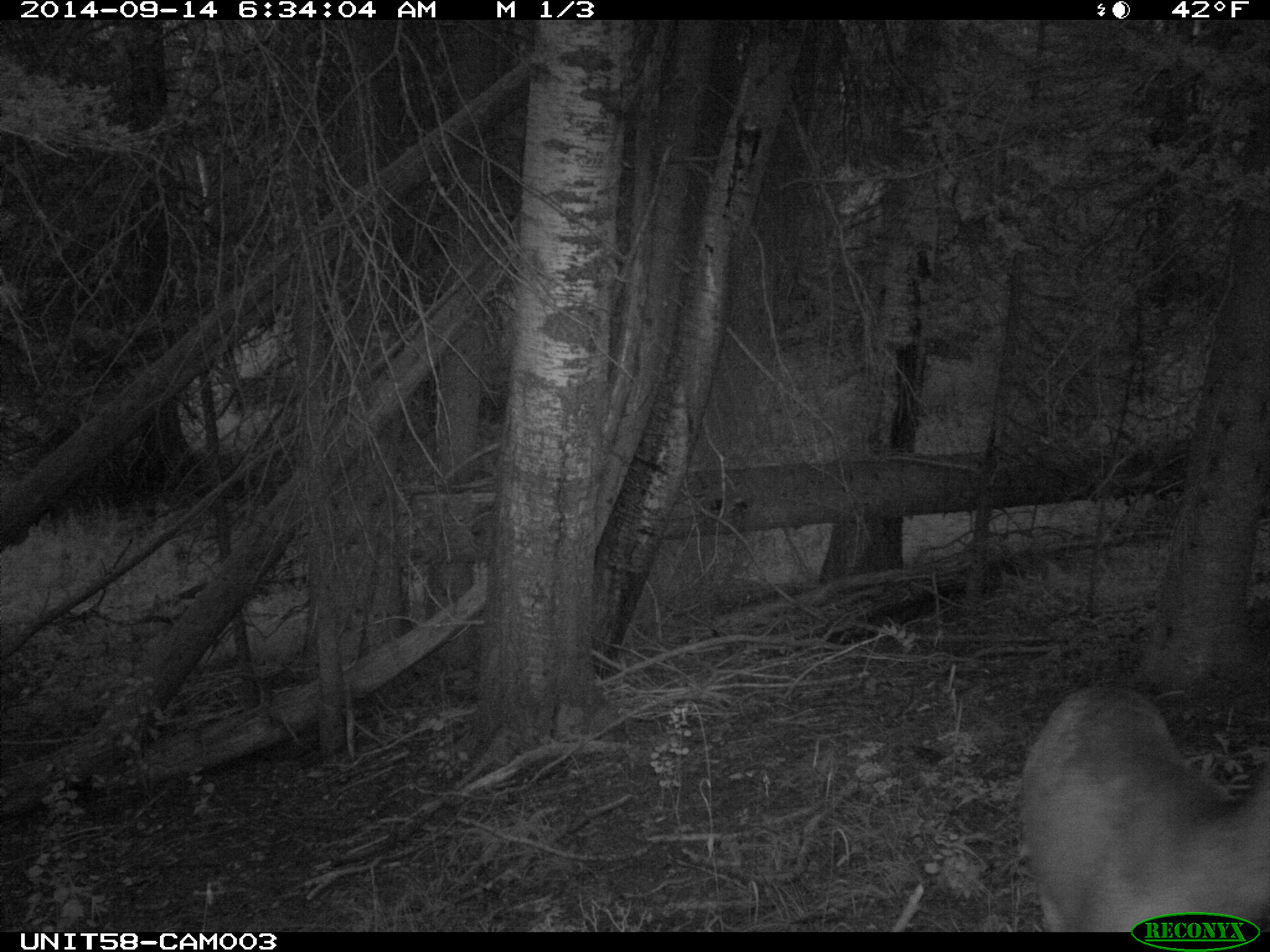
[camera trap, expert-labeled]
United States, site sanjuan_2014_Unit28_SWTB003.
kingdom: Animalia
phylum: Chordata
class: Mammalia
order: Artiodactyla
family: Cervidae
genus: Odocoileus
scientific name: Odocoileus hemionus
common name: mule deer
Odocoileus hemionus (mule deer).